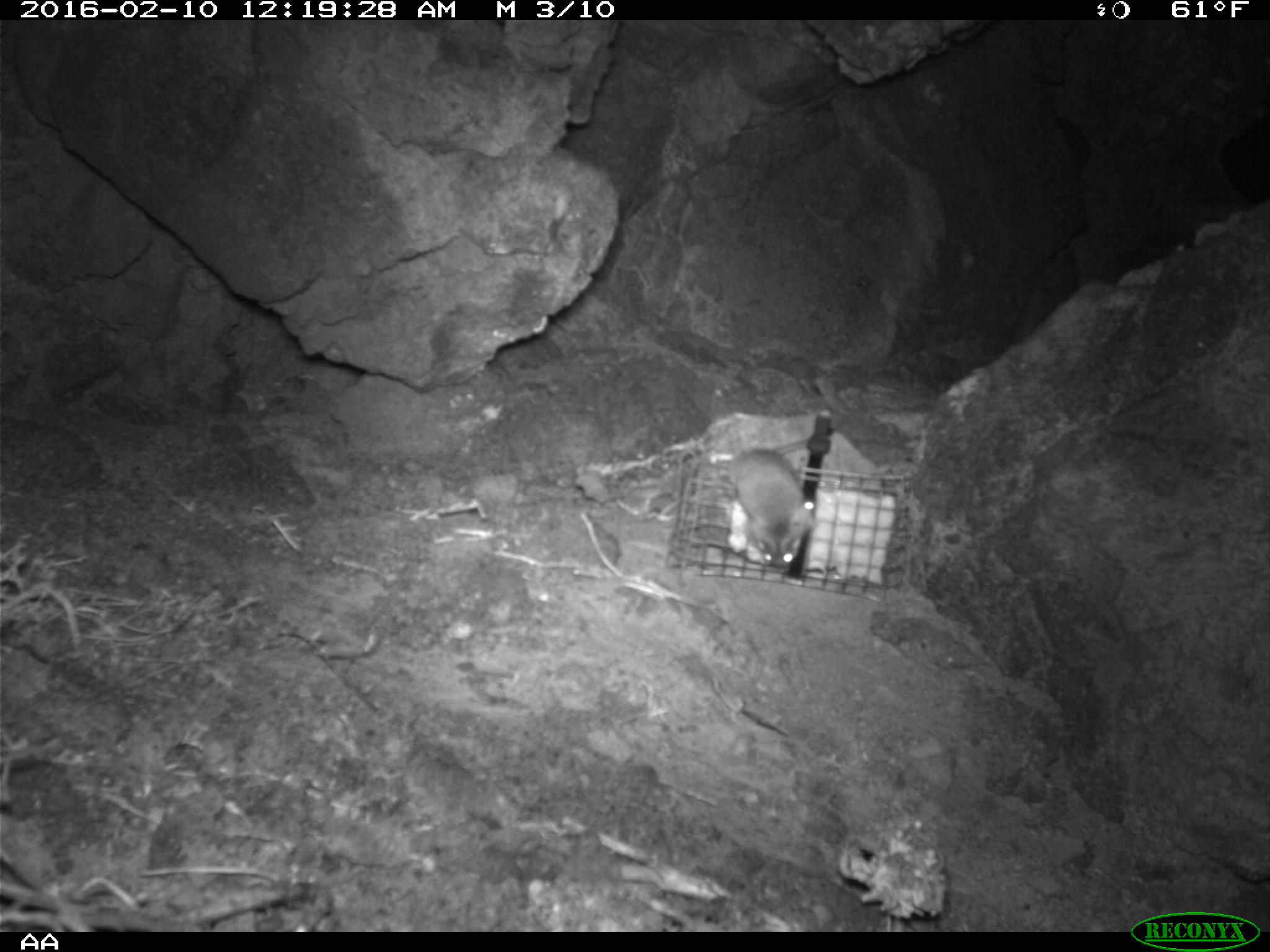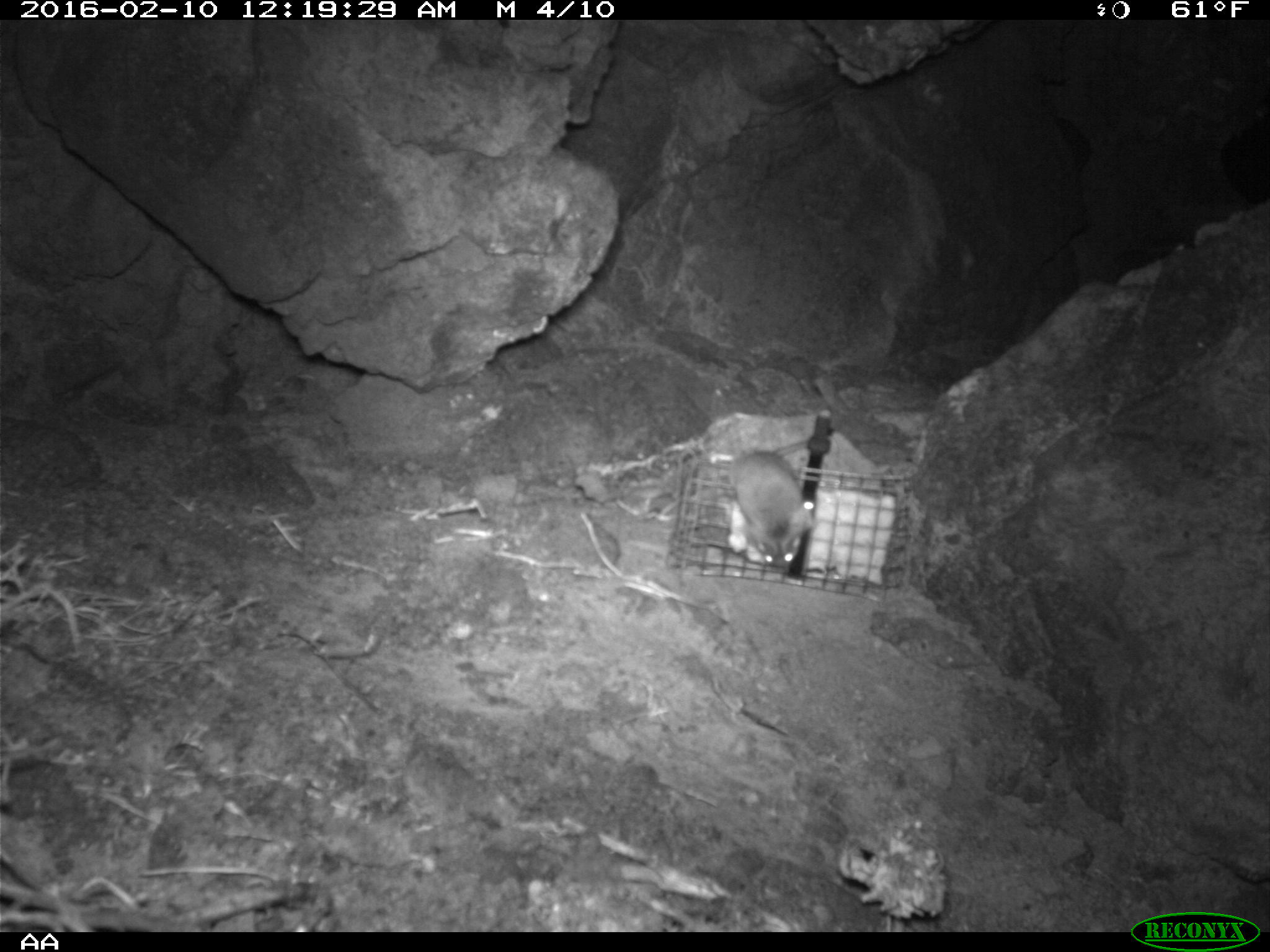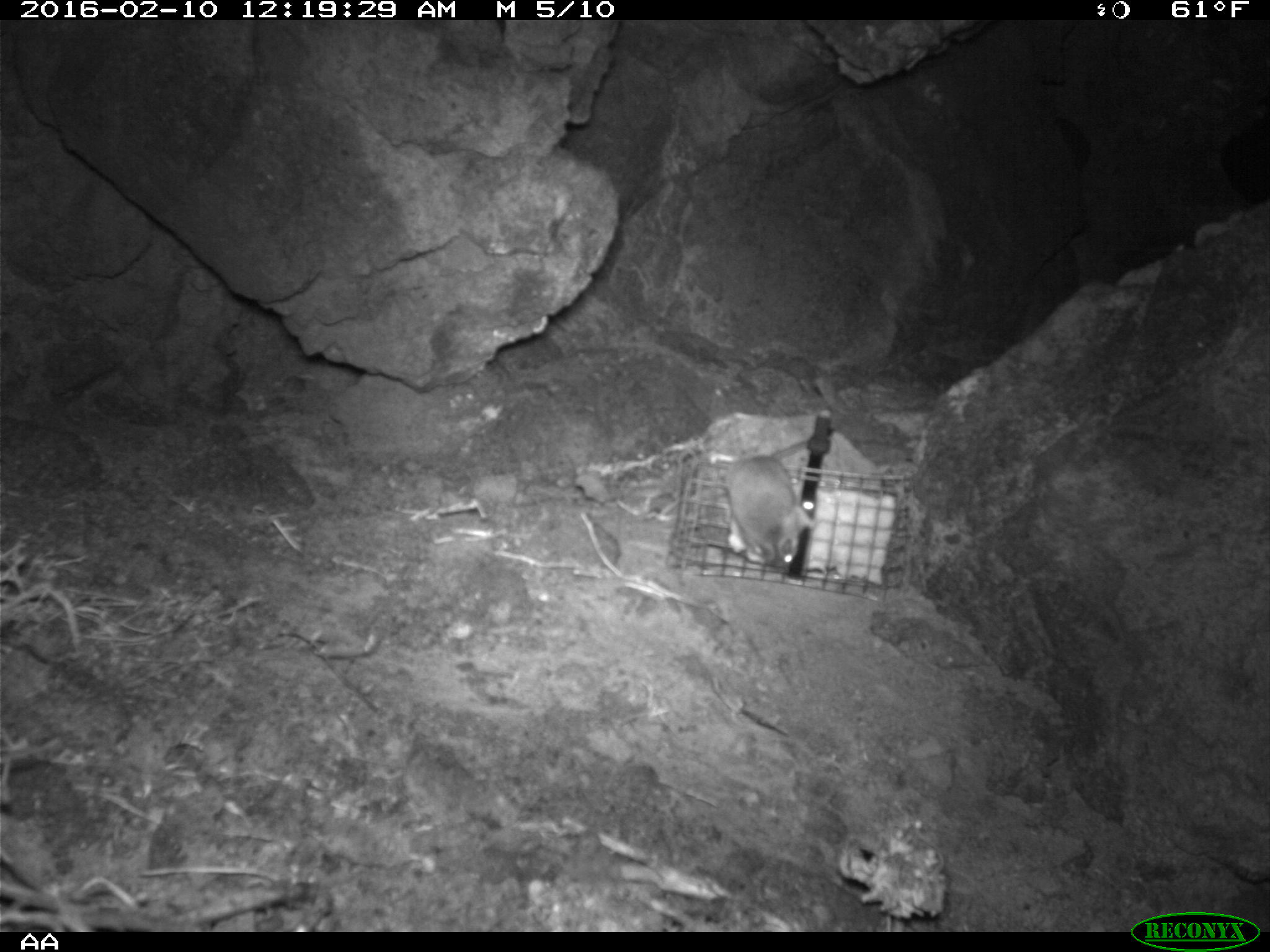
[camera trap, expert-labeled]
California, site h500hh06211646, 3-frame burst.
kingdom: Animalia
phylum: Chordata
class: Mammalia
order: Rodentia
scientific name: Rodentia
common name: rodent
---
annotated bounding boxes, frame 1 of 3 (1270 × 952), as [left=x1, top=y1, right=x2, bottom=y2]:
rodent: [left=730, top=443, right=809, bottom=570]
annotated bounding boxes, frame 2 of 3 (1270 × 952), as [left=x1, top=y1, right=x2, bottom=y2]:
rodent: [left=729, top=439, right=814, bottom=571]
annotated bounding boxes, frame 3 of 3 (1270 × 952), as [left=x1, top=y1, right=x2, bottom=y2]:
rodent: [left=724, top=435, right=822, bottom=570]